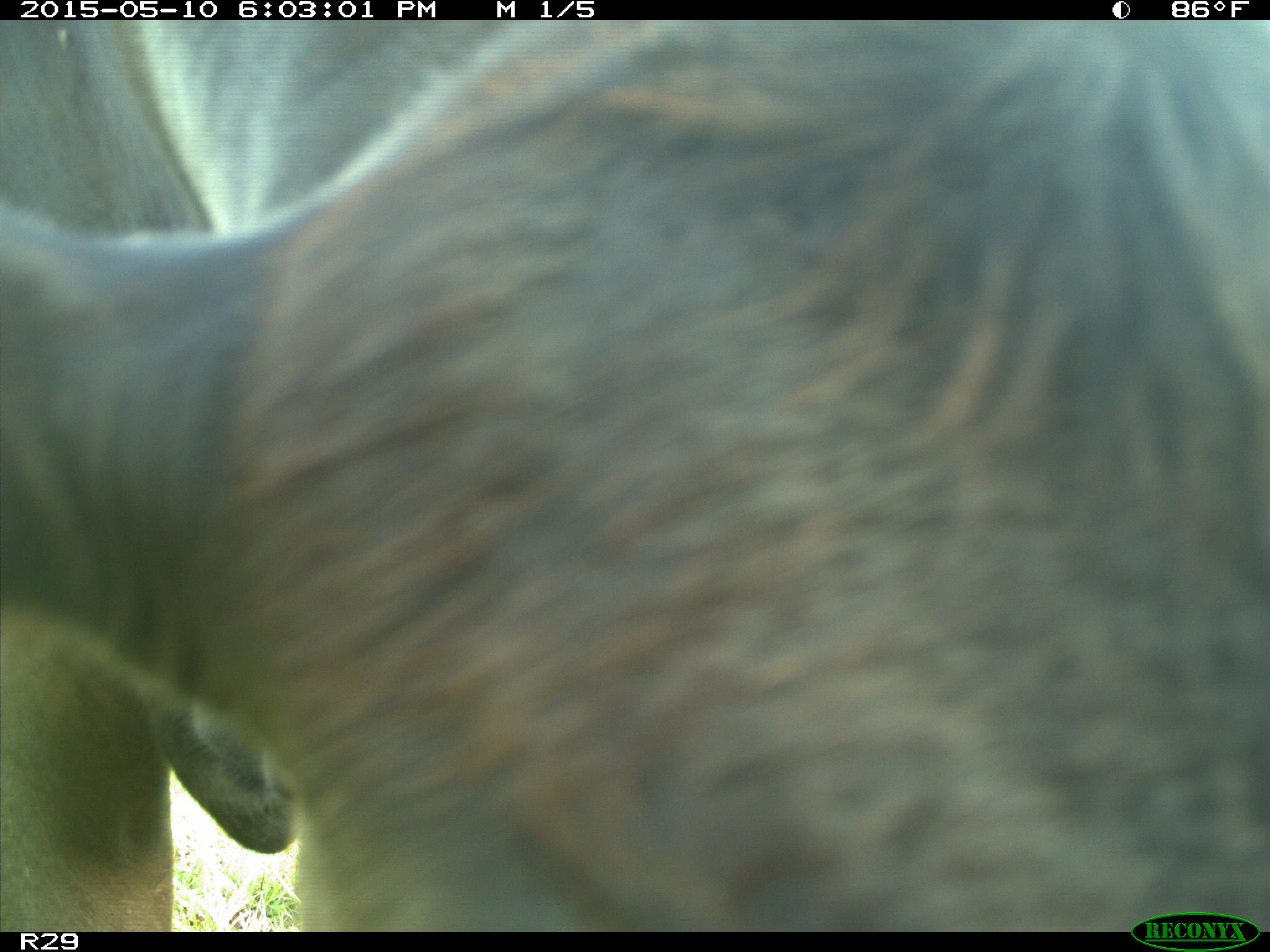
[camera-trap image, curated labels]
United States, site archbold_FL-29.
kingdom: Animalia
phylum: Chordata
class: Mammalia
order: Artiodactyla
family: Bovidae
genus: Bos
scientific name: Bos taurus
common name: domestic cow